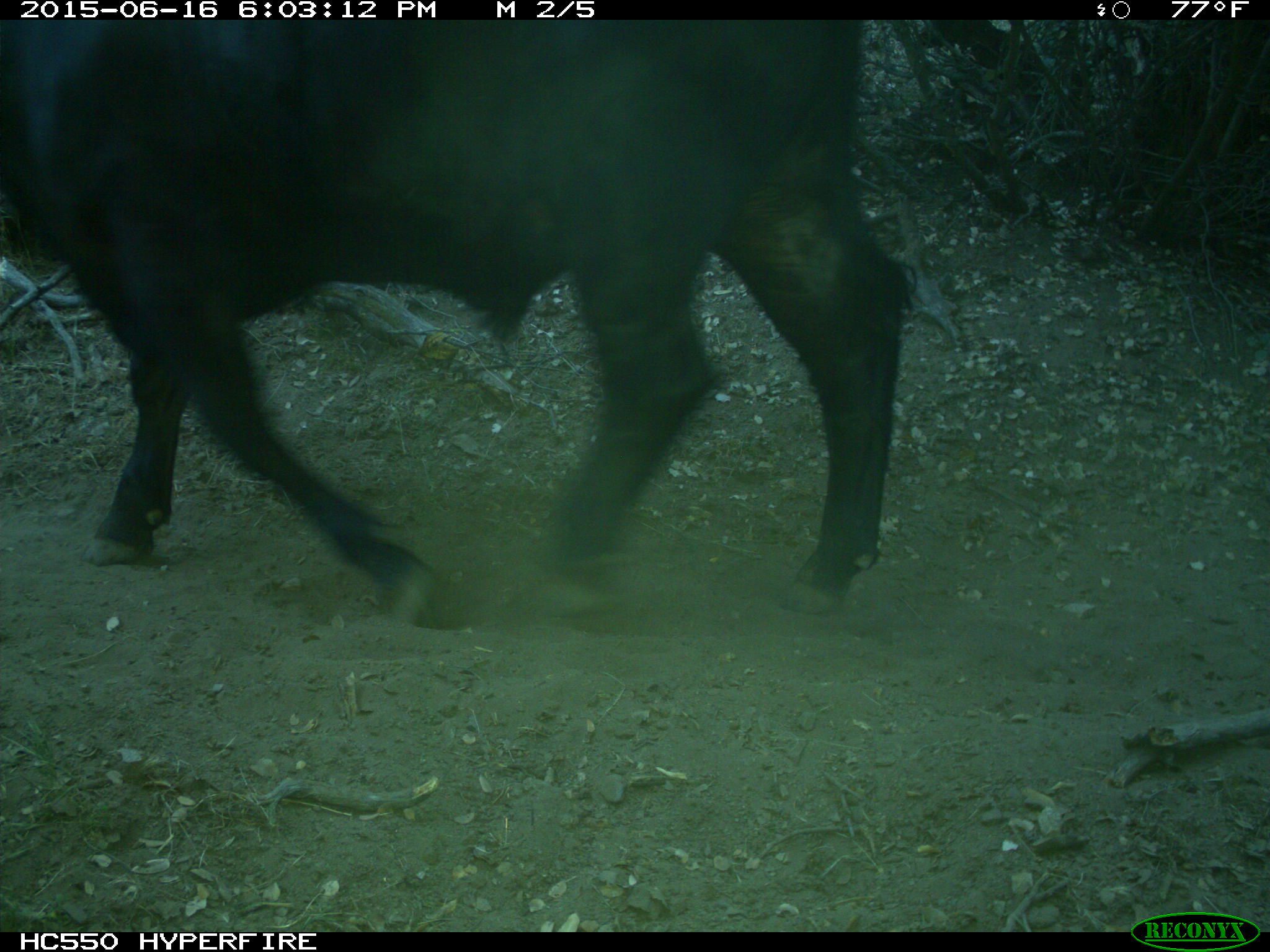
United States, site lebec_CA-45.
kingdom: Animalia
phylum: Chordata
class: Mammalia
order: Artiodactyla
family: Bovidae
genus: Bos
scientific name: Bos taurus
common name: domestic cow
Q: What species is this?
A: Bos taurus (domestic cow).